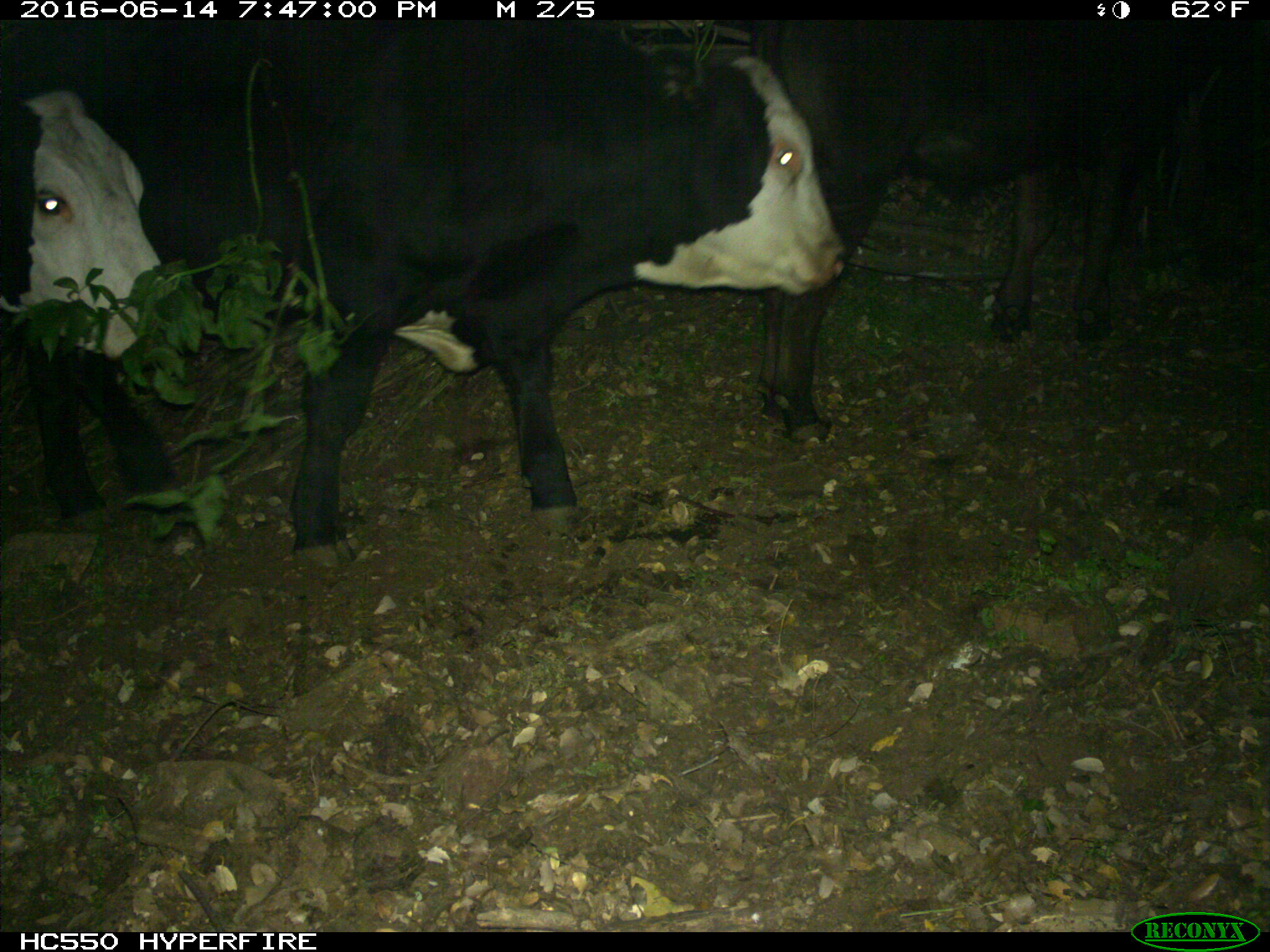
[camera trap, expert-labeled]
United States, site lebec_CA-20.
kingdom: Animalia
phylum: Chordata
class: Mammalia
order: Artiodactyla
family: Bovidae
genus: Bos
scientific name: Bos taurus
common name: domestic cow